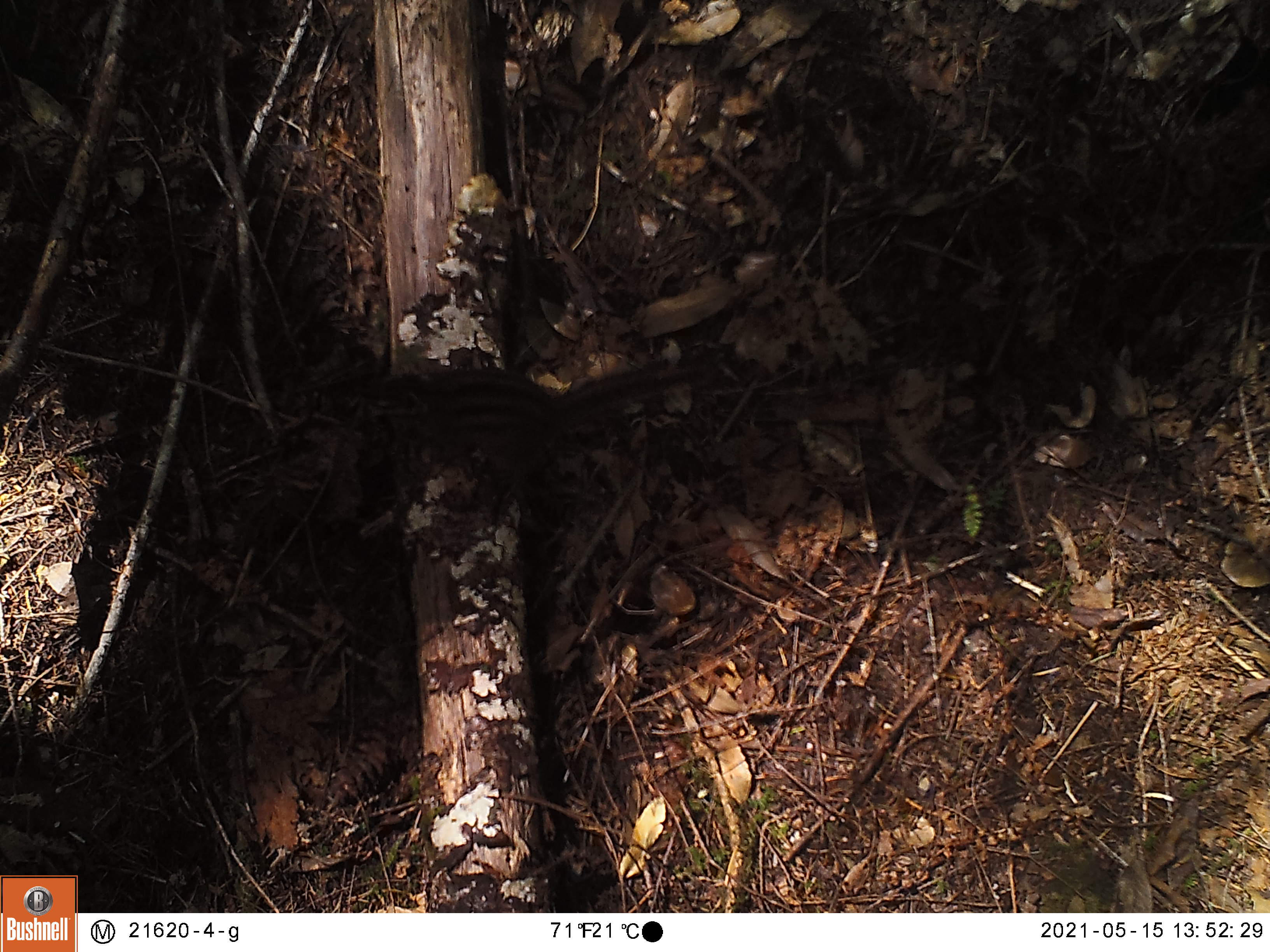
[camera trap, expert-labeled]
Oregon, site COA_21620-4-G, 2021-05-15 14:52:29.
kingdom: Animalia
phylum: Chordata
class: Mammalia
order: Rodentia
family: Sciuridae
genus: Neotamias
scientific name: Neotamias townsendii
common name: townsend's chipmunk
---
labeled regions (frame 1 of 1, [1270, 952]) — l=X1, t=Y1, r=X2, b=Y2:
townsend's chipmunk: l=316, t=305, r=758, b=553